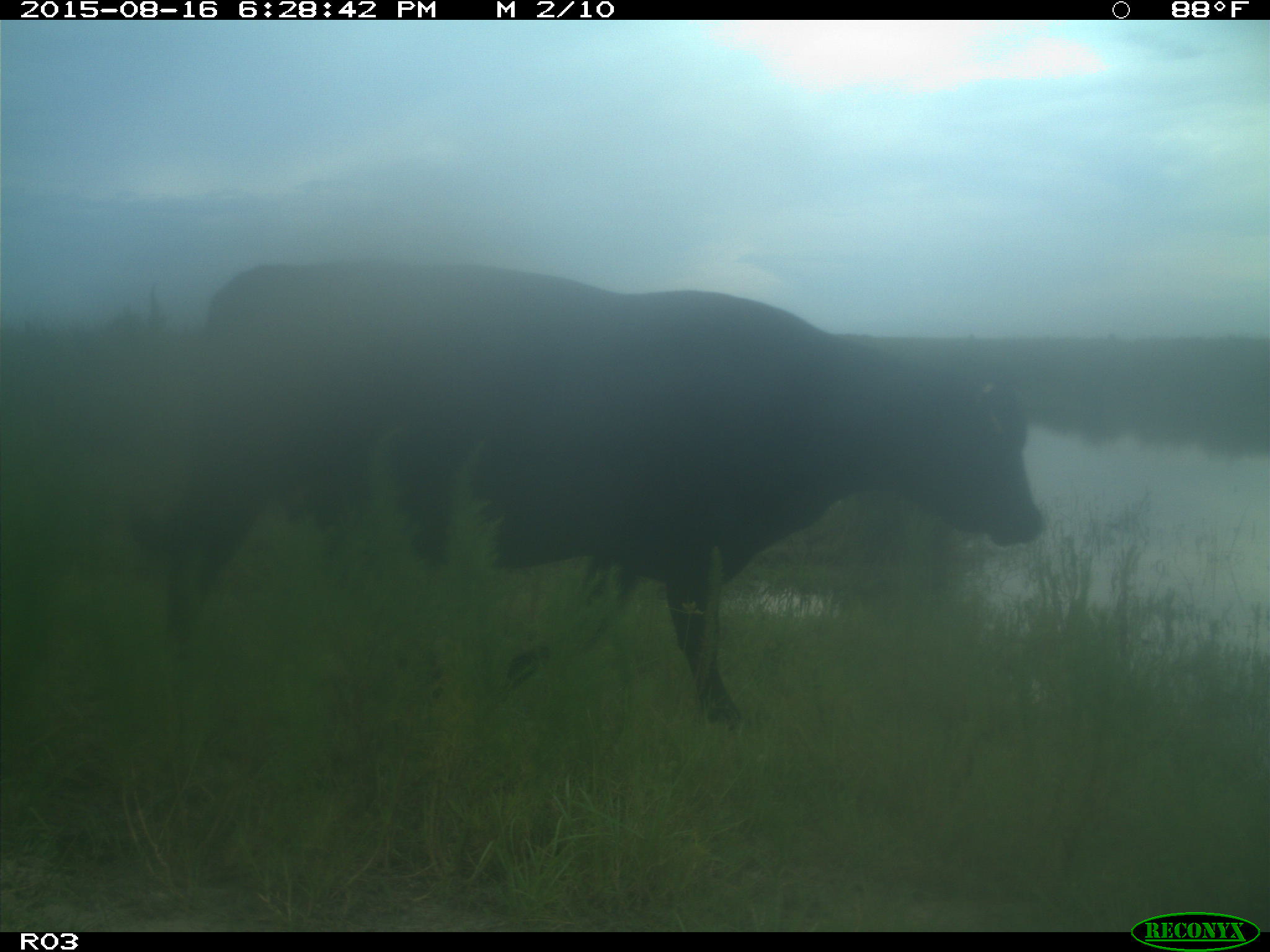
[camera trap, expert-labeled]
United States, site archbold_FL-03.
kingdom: Animalia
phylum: Chordata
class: Mammalia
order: Artiodactyla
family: Bovidae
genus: Bos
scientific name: Bos taurus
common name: domestic cow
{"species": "Bos taurus (domestic cow)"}